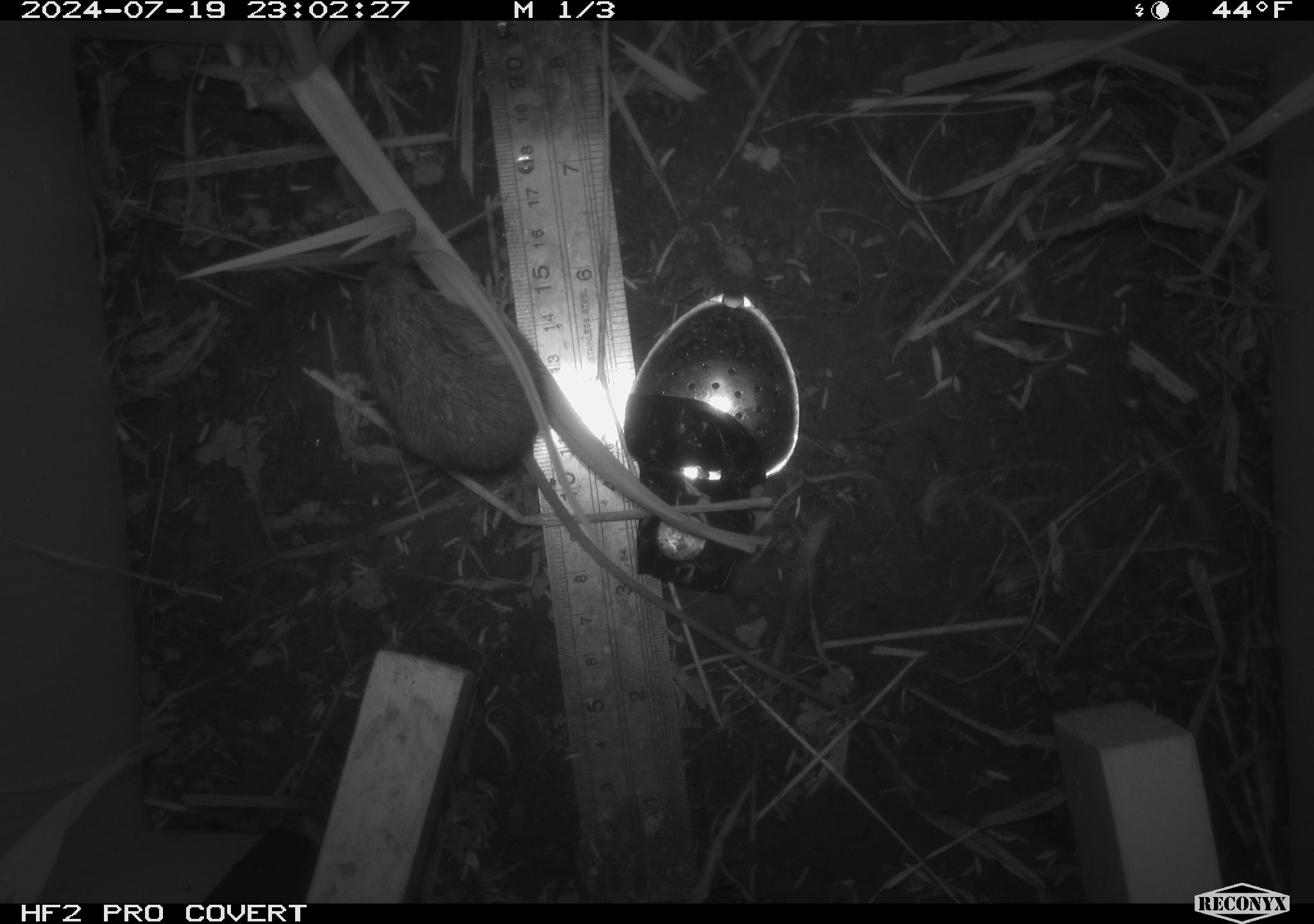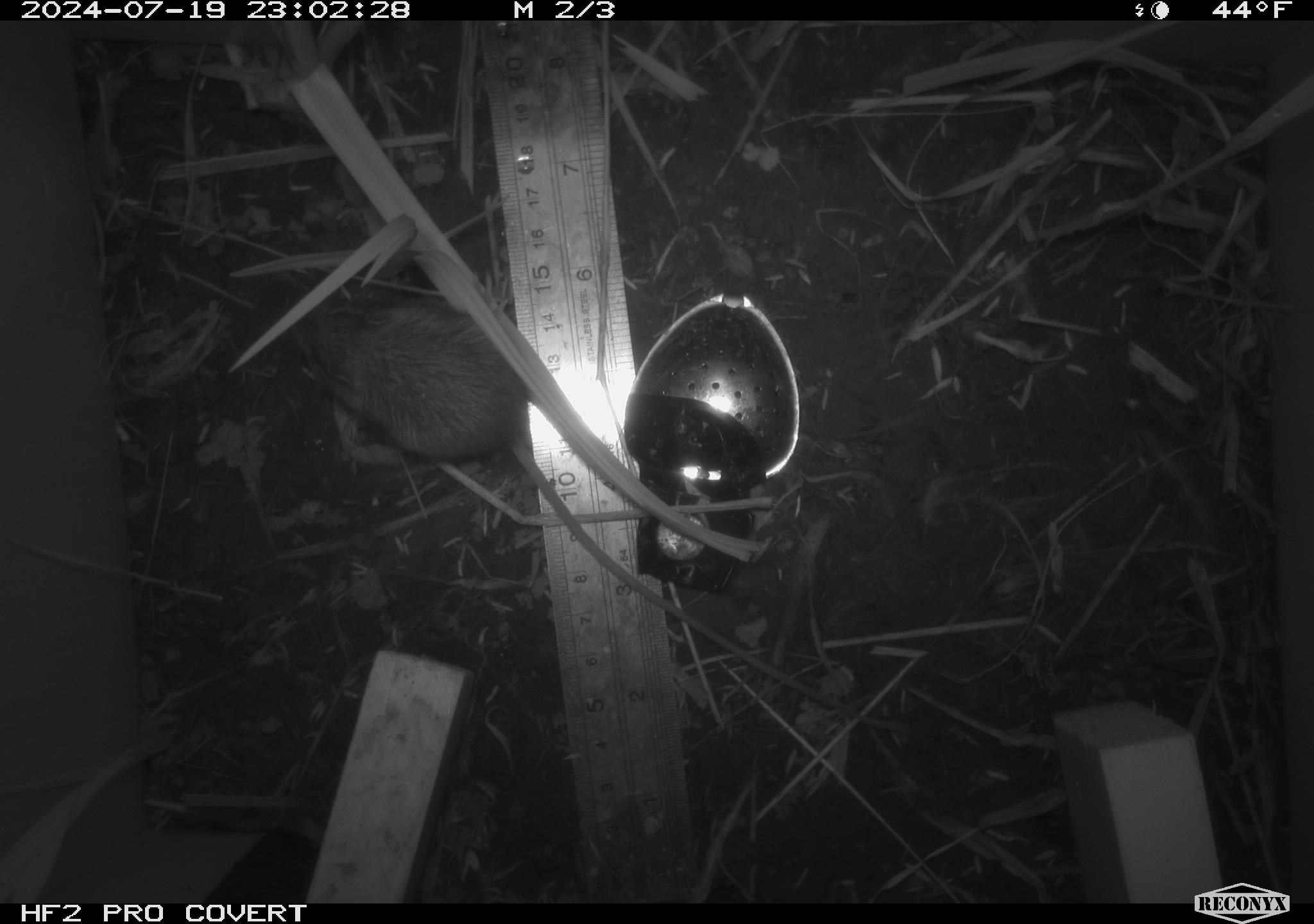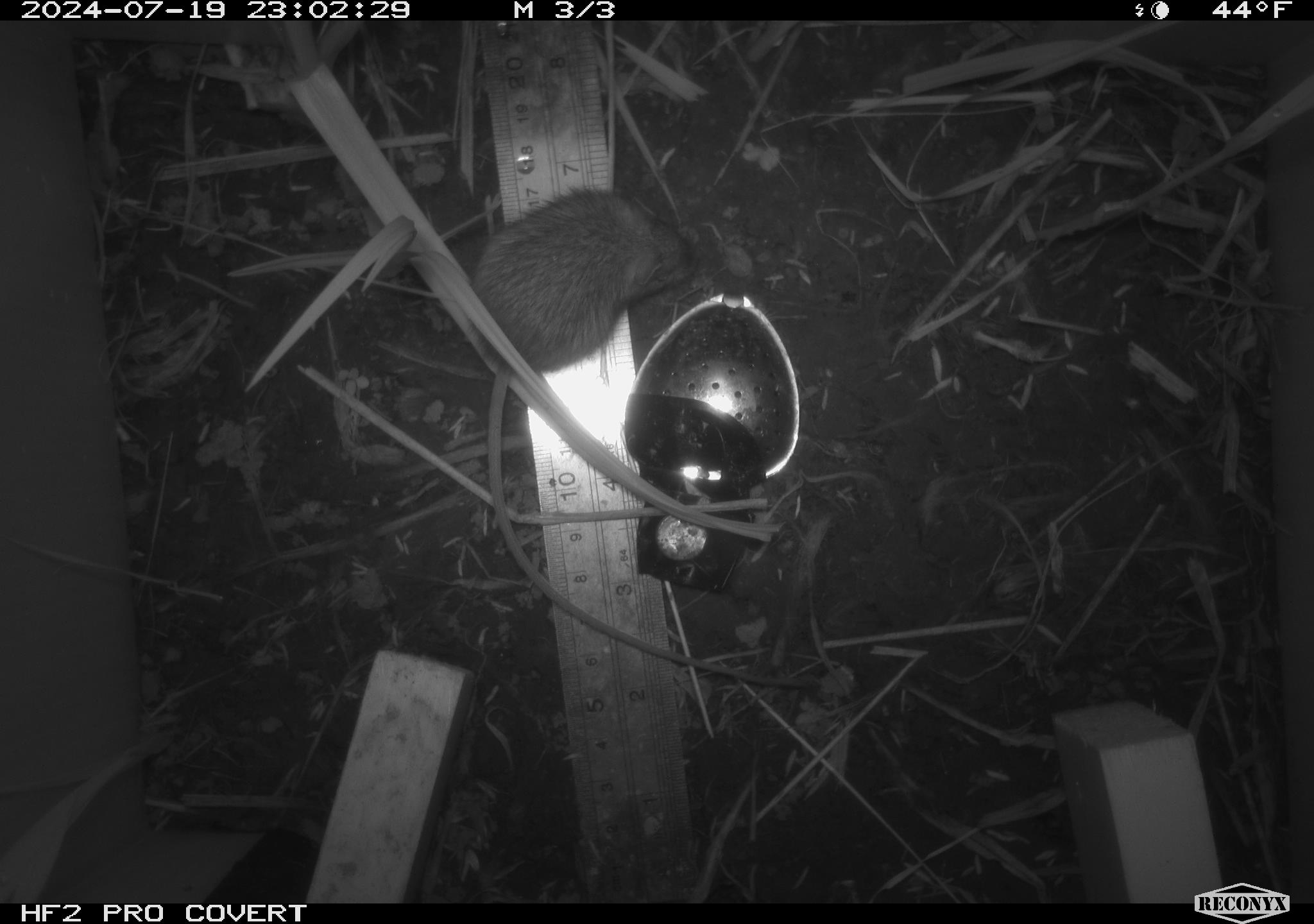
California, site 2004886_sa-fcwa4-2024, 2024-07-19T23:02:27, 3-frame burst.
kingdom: Animalia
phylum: Chordata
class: Mammalia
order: Rodentia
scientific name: Rodentia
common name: rodent